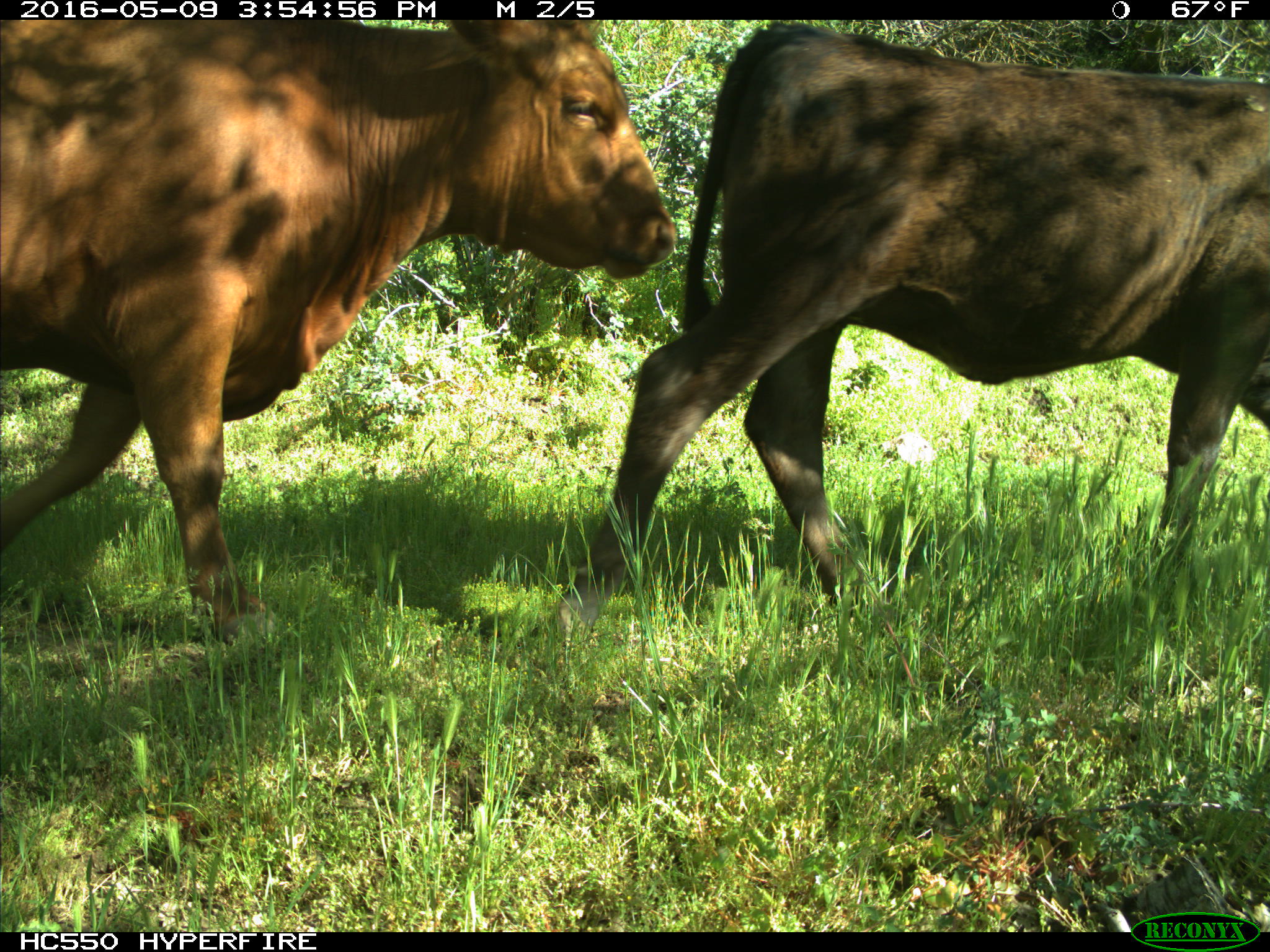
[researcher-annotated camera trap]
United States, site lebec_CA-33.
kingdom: Animalia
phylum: Chordata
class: Mammalia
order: Artiodactyla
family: Bovidae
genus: Bos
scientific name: Bos taurus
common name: domestic cow